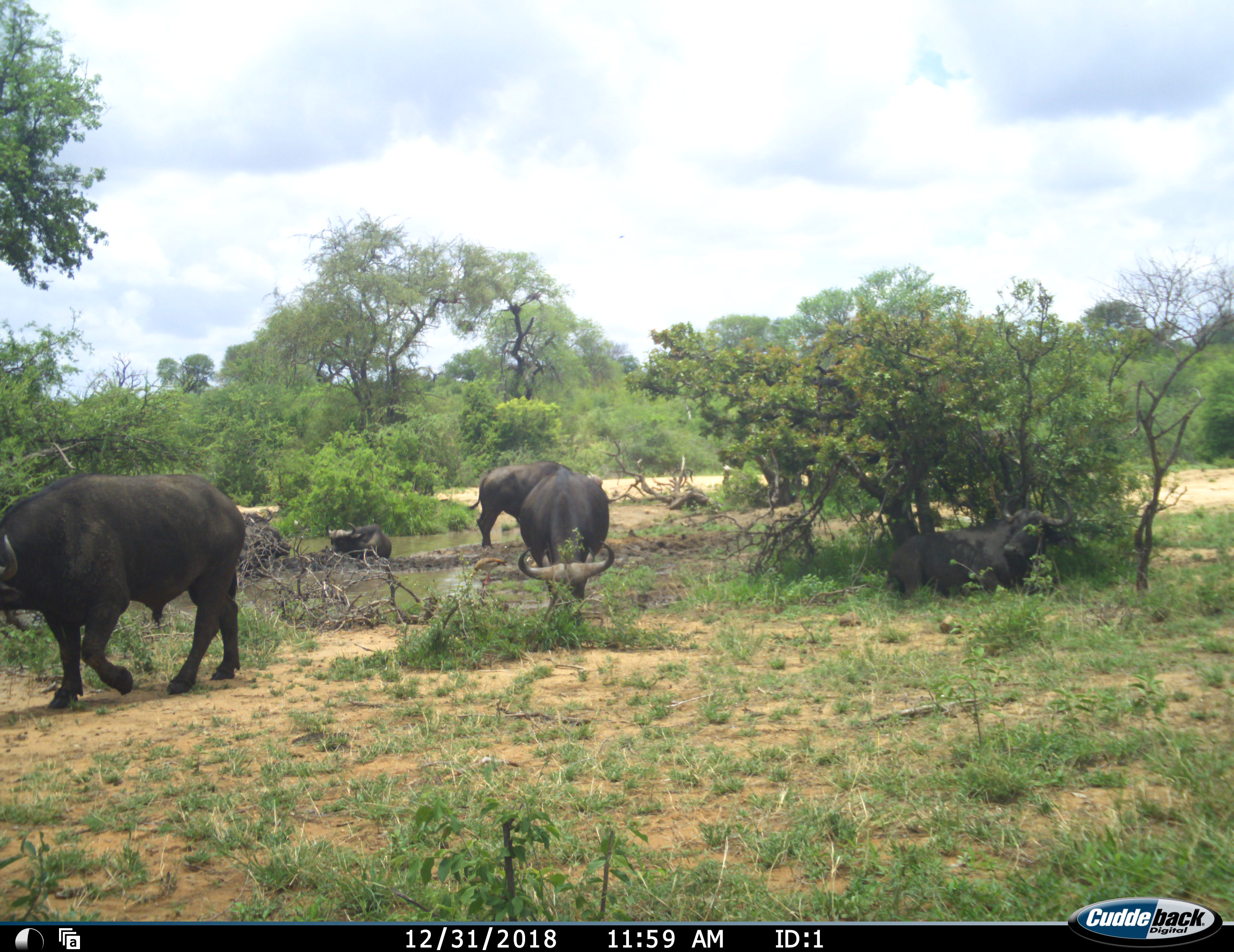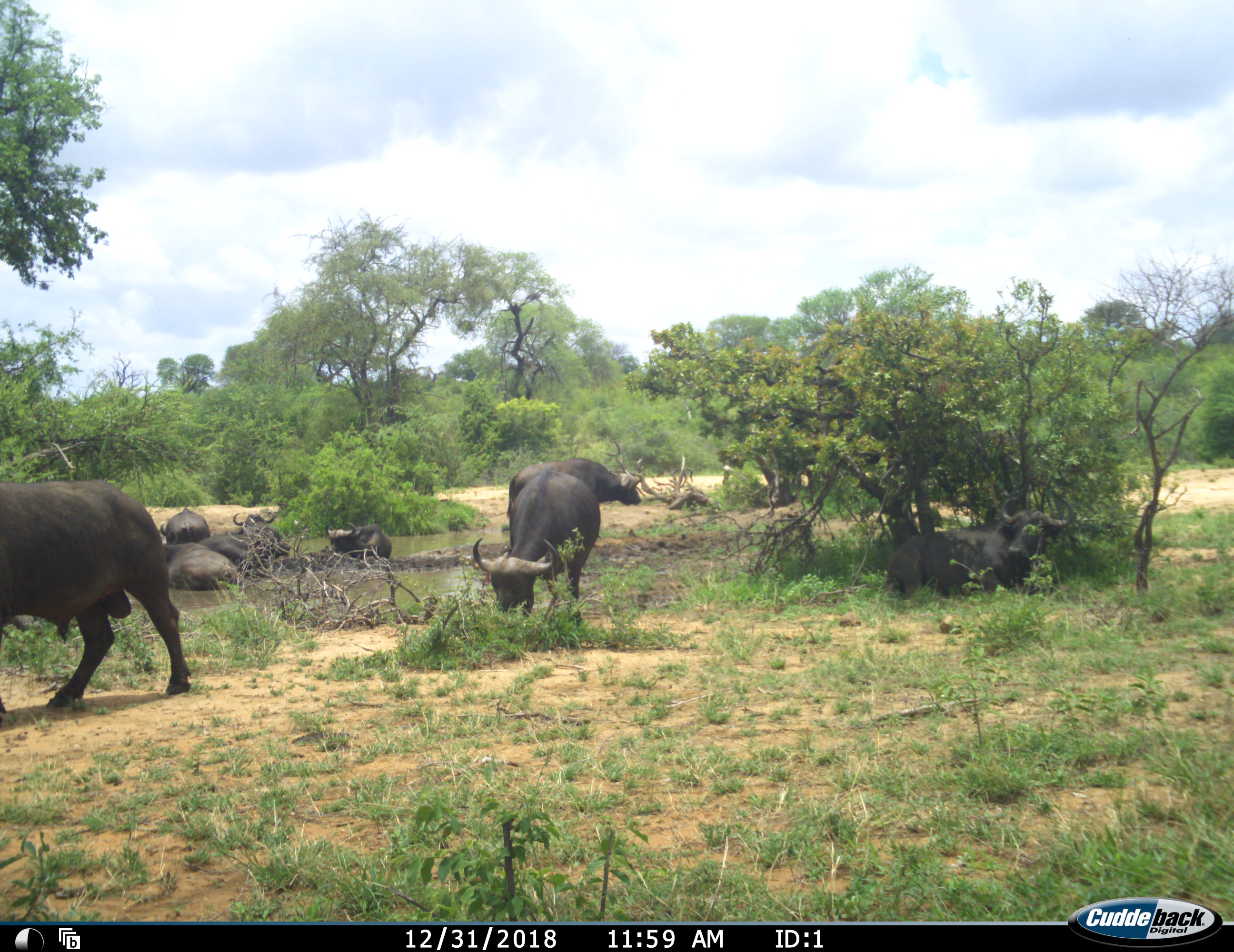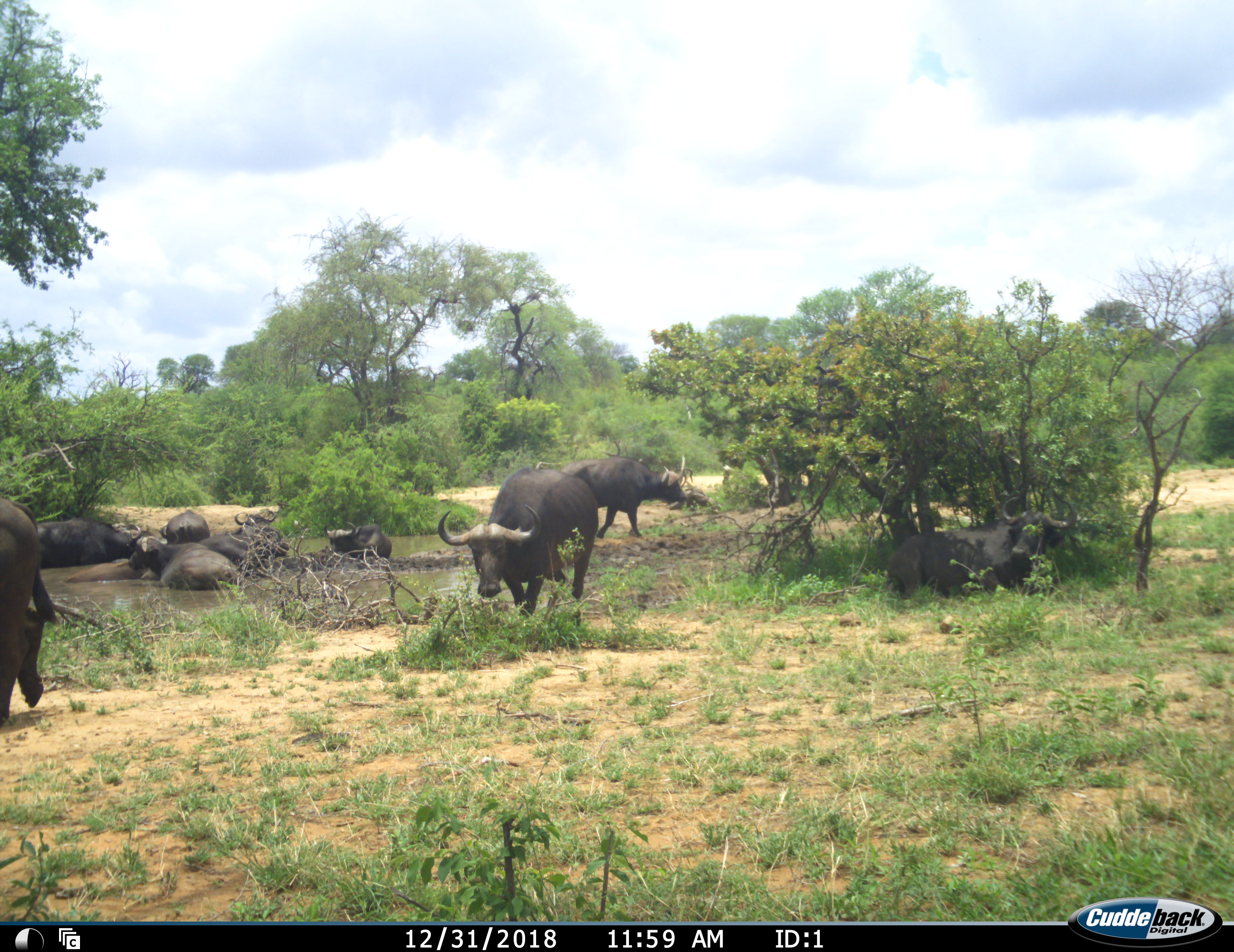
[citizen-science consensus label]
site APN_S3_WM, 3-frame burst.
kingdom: Animalia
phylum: Chordata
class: Mammalia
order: Artiodactyla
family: Bovidae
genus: Syncerus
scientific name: Syncerus caffer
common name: african buffalo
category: buffalo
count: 9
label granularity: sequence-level